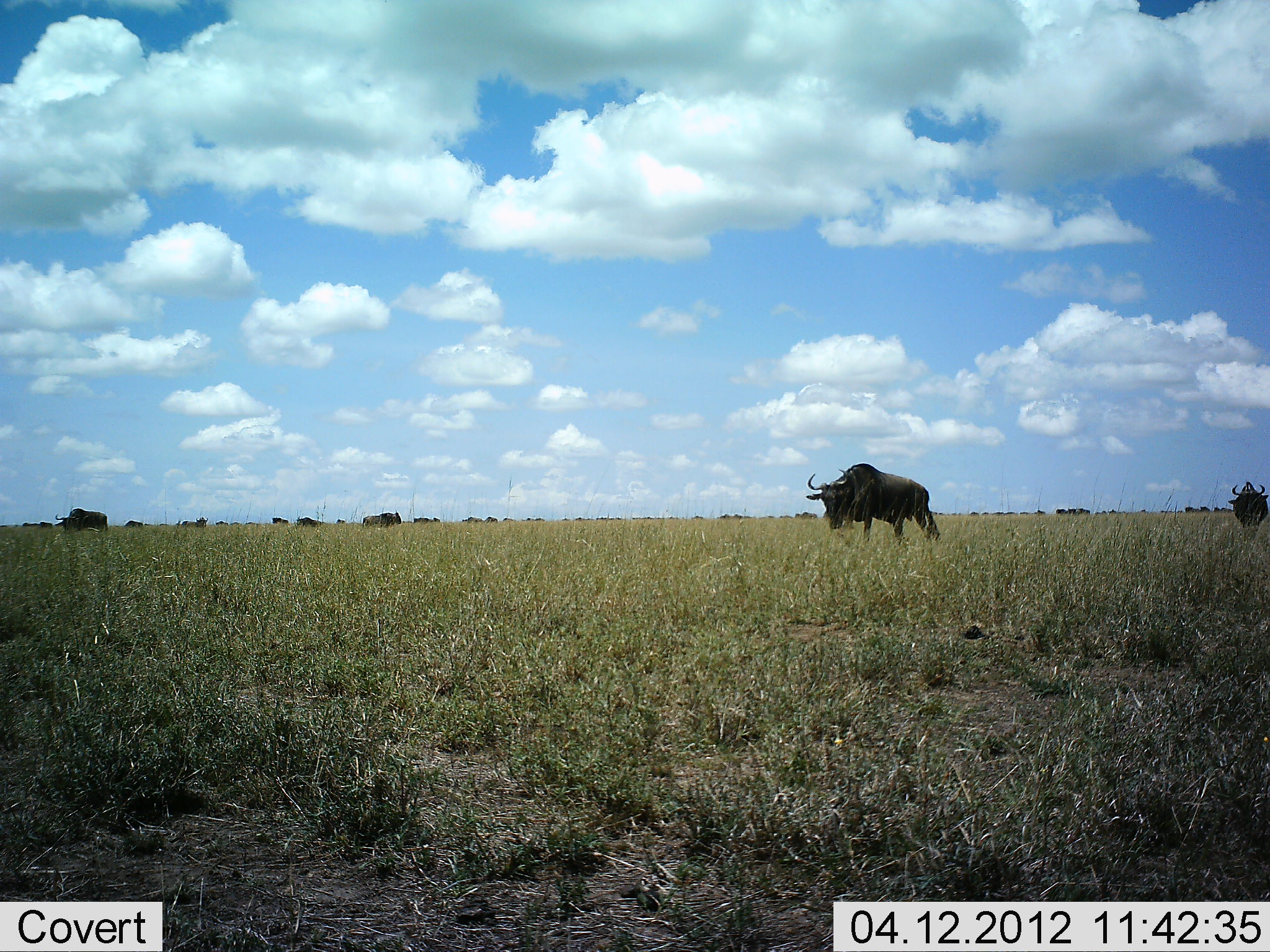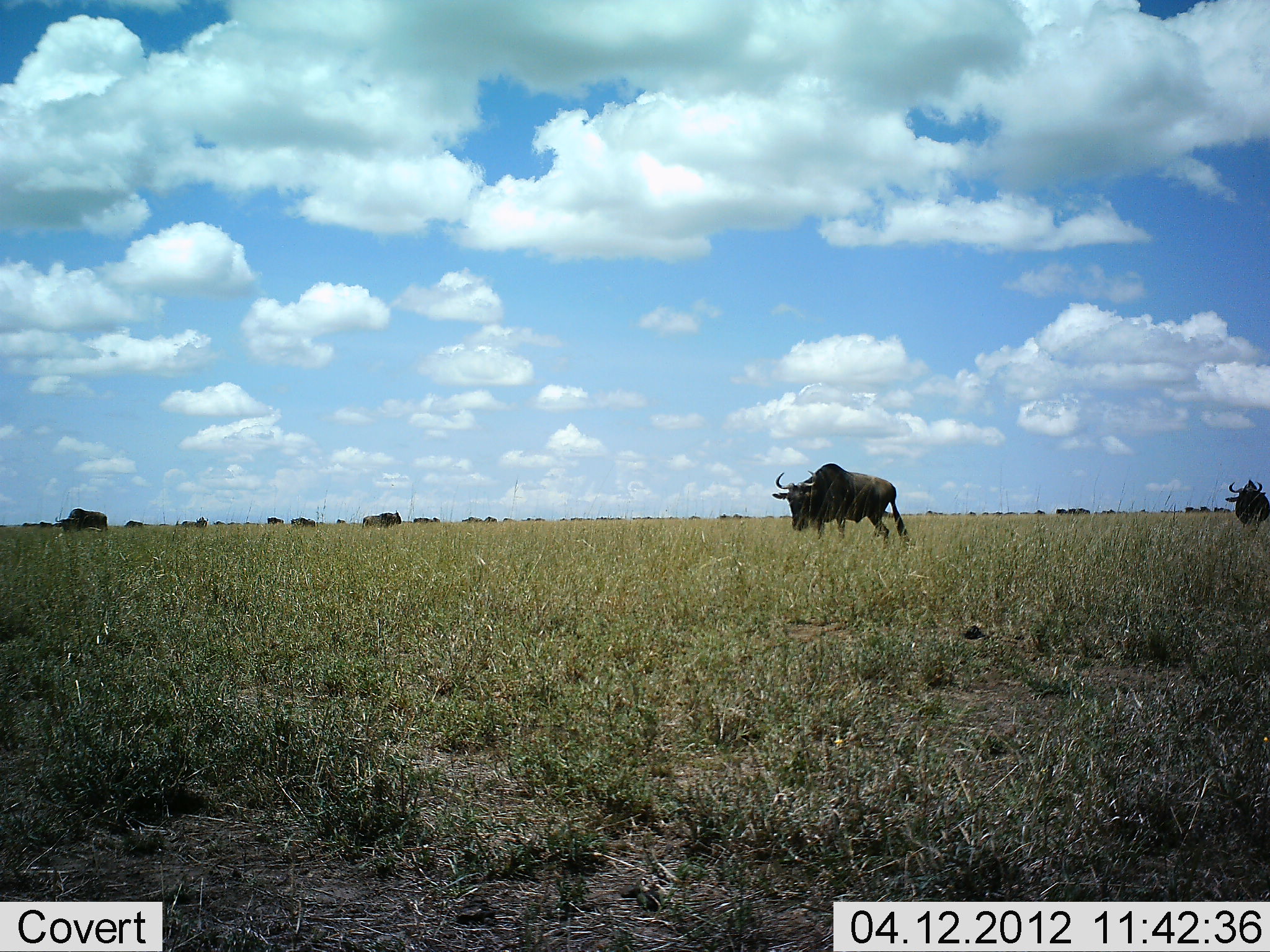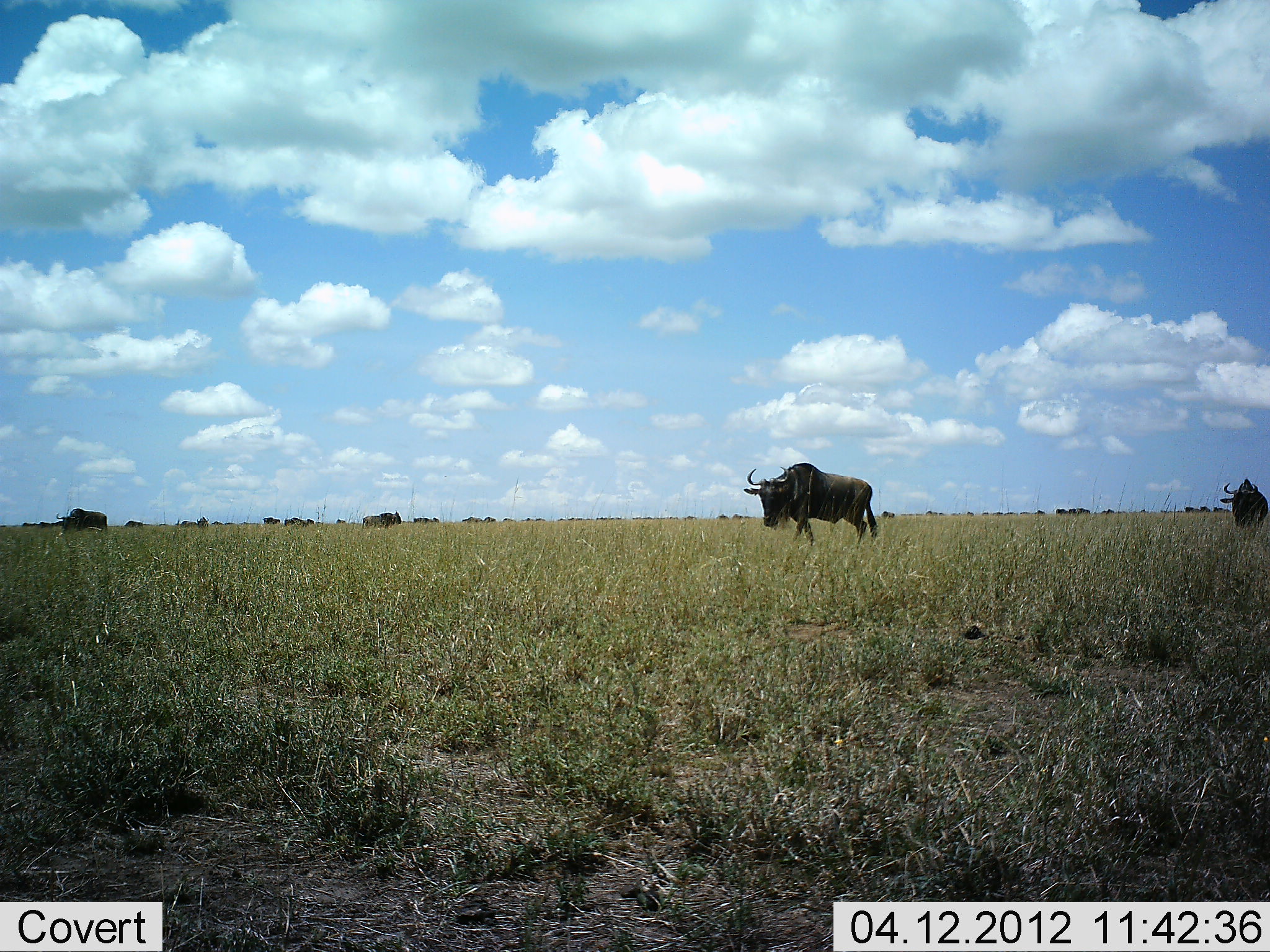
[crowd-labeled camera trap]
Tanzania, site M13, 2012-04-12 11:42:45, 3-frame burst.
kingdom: Animalia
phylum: Chordata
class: Mammalia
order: Artiodactyla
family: Bovidae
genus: Connochaetes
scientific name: Connochaetes taurinus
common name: blue wildebeest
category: wildebeest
Wildebeest (blue wildebeest) (Connochaetes taurinus), count 11-50. Behavior (volunteer vote fractions): standing 57%, resting 0%, moving 79%, interacting 0%. Young present (vote fraction): 0%. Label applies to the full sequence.